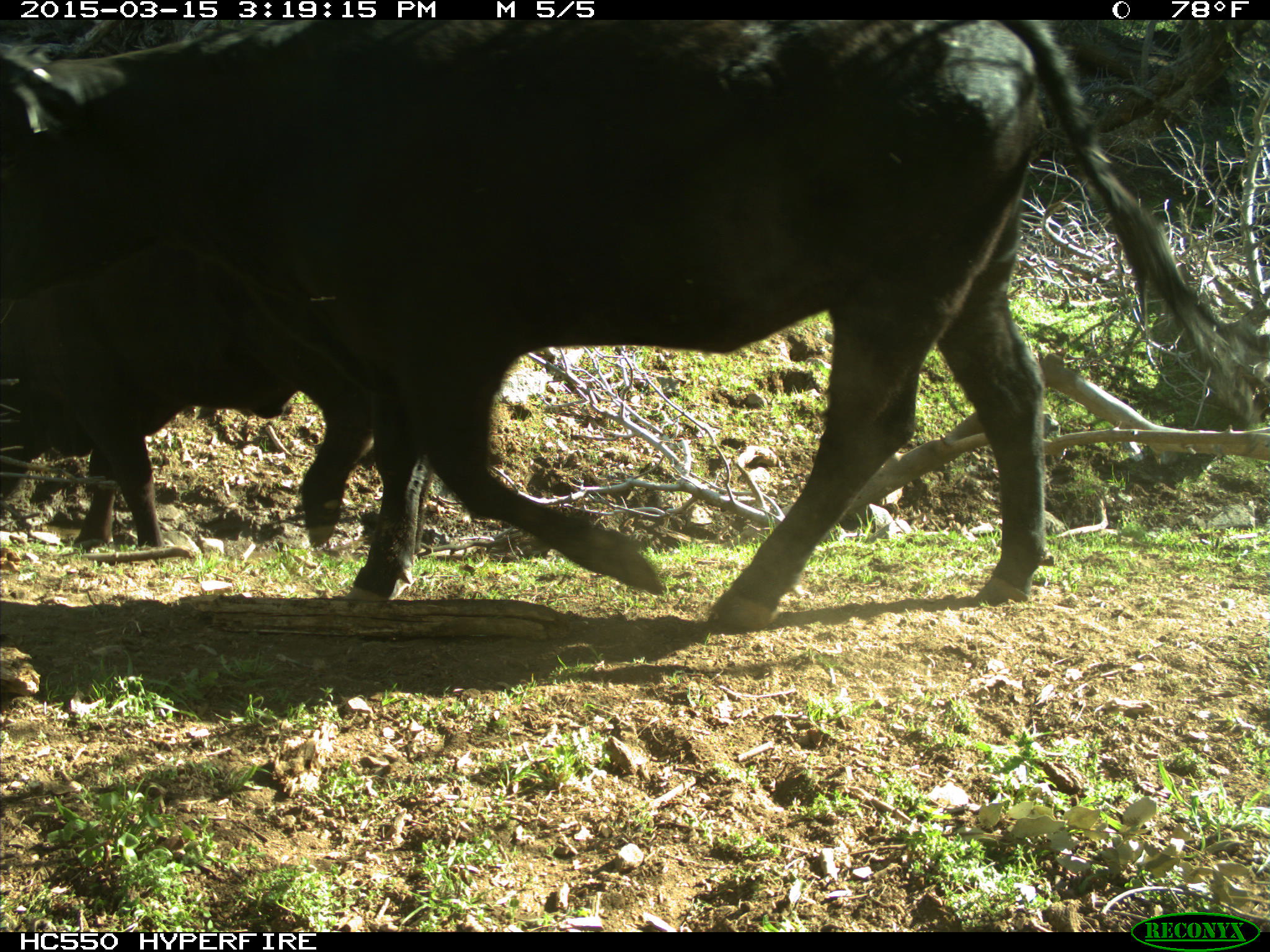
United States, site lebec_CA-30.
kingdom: Animalia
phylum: Chordata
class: Mammalia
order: Artiodactyla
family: Bovidae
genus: Bos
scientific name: Bos taurus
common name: domestic cow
Bos taurus (domestic cow).